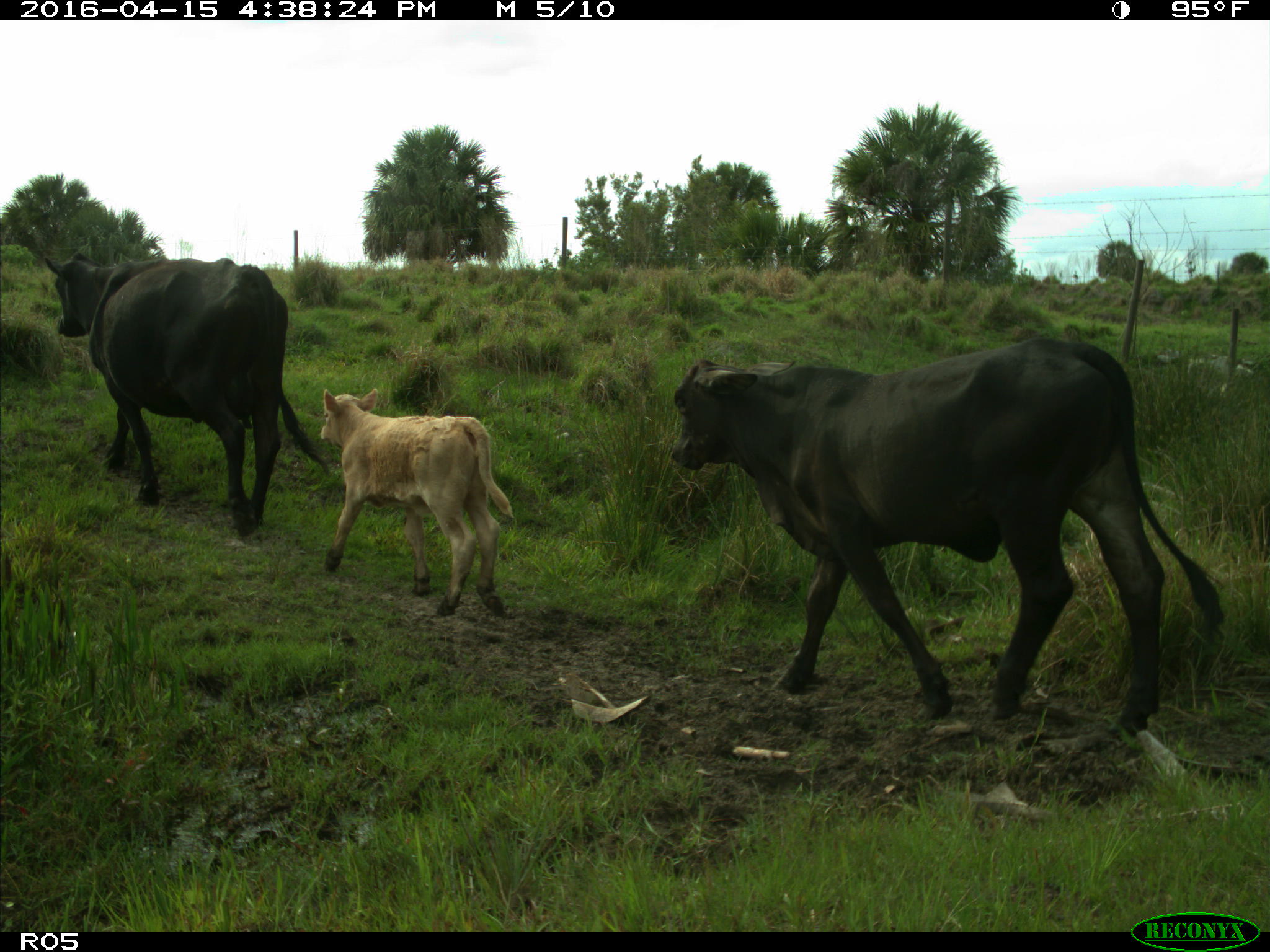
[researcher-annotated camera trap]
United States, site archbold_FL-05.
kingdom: Animalia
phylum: Chordata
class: Mammalia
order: Artiodactyla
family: Bovidae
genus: Bos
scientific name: Bos taurus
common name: domestic cow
Bos taurus (domestic cow).